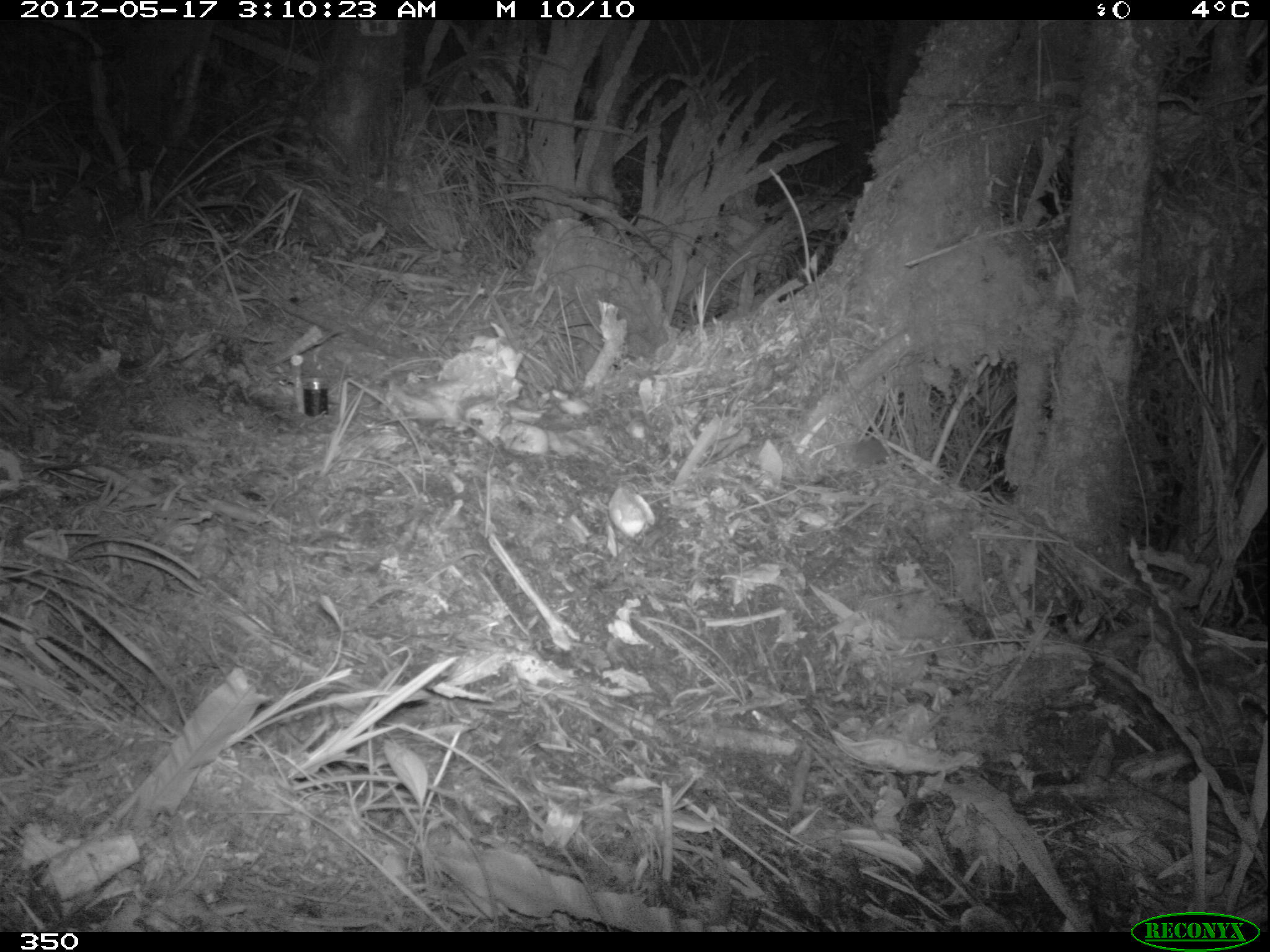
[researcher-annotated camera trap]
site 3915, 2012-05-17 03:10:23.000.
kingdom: Animalia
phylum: Chordata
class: Mammalia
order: Rodentia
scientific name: Rodentia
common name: rodents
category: unknown rodent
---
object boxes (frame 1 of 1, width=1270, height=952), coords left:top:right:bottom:
unknown rodent: 784:417:890:466